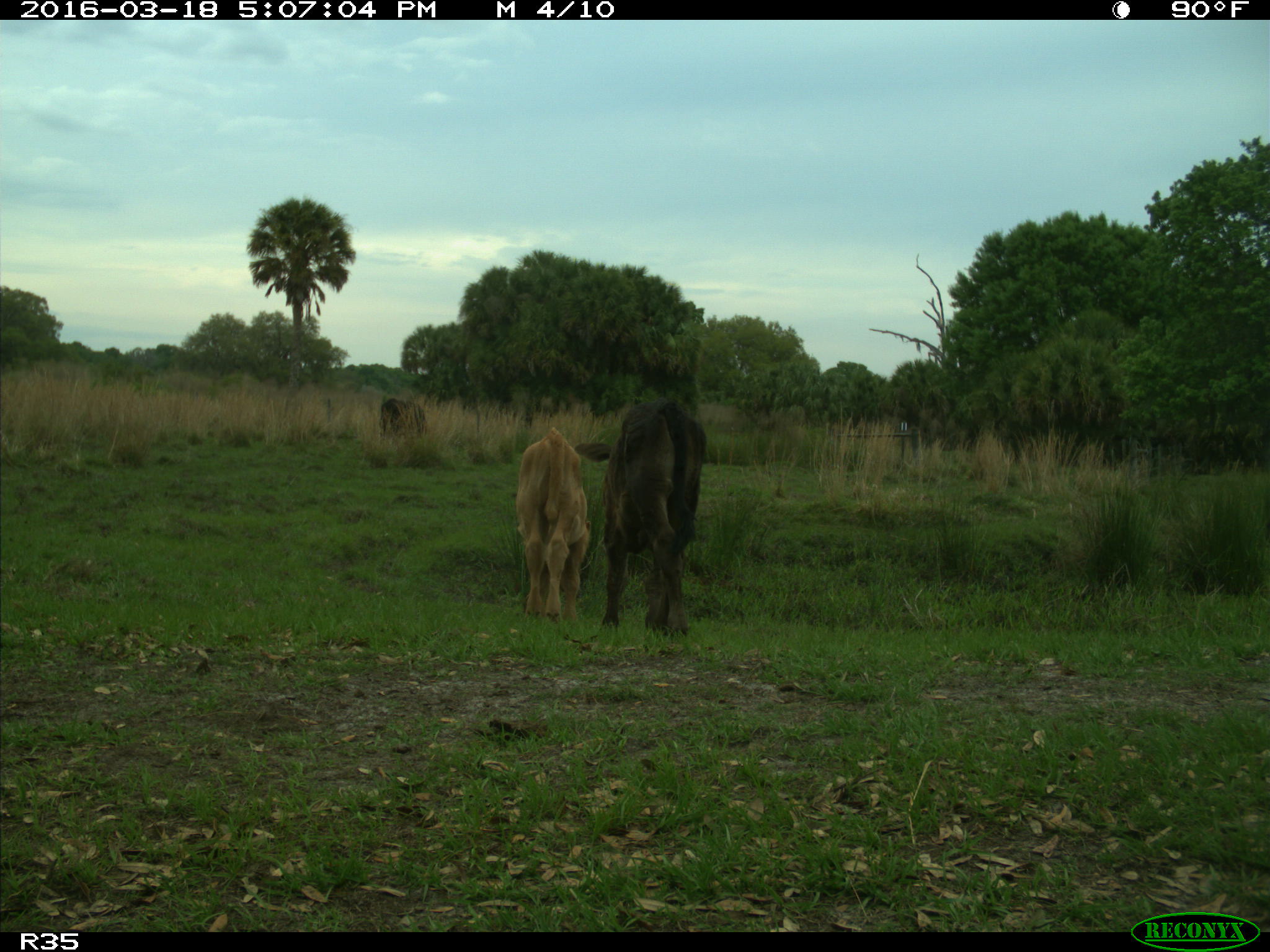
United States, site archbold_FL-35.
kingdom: Animalia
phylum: Chordata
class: Mammalia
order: Artiodactyla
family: Bovidae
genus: Bos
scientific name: Bos taurus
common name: domestic cow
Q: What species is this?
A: Bos taurus (domestic cow).